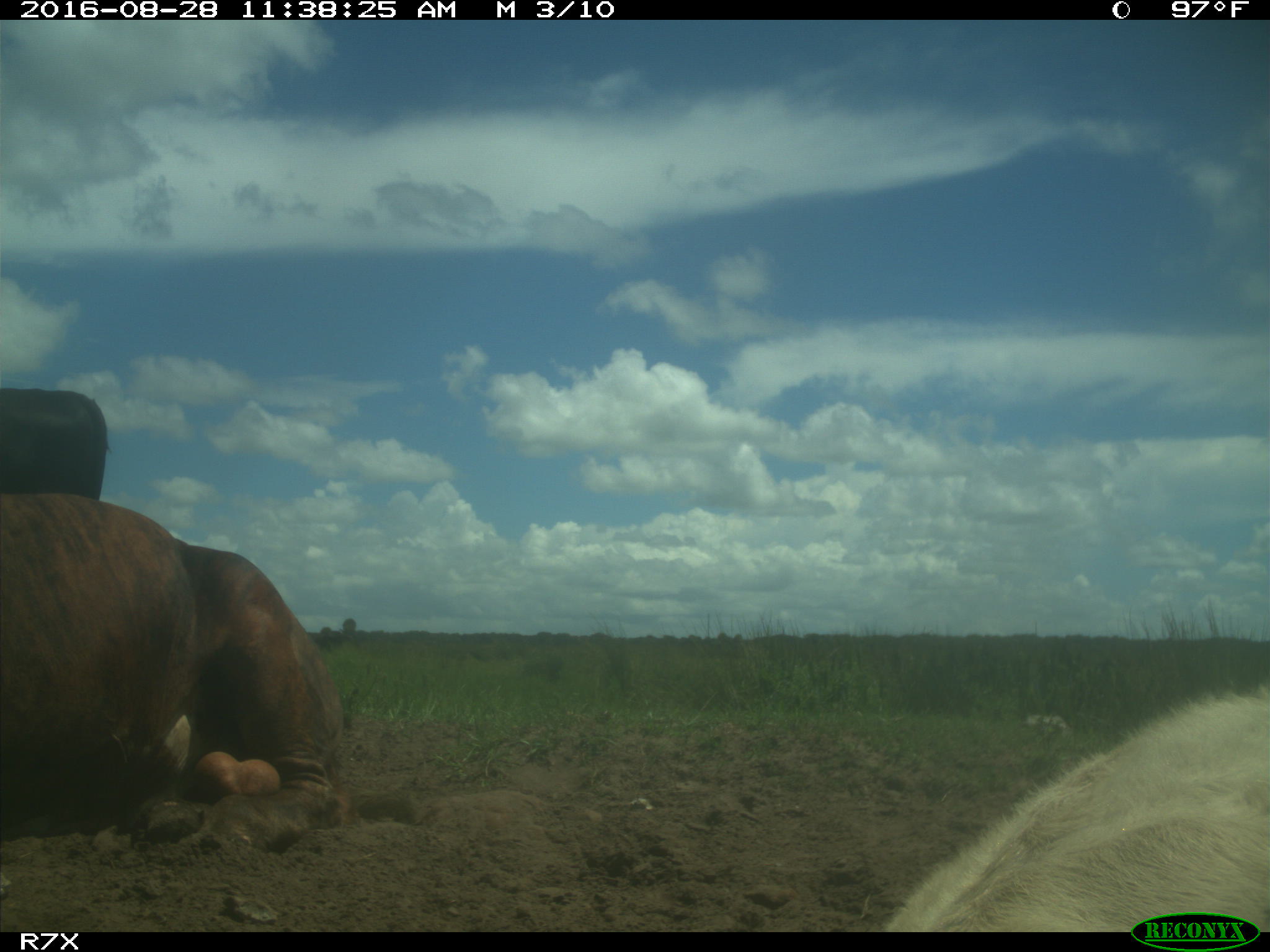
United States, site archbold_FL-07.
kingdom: Animalia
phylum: Chordata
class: Mammalia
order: Artiodactyla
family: Bovidae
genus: Bos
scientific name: Bos taurus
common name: domestic cow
Bos taurus (domestic cow).